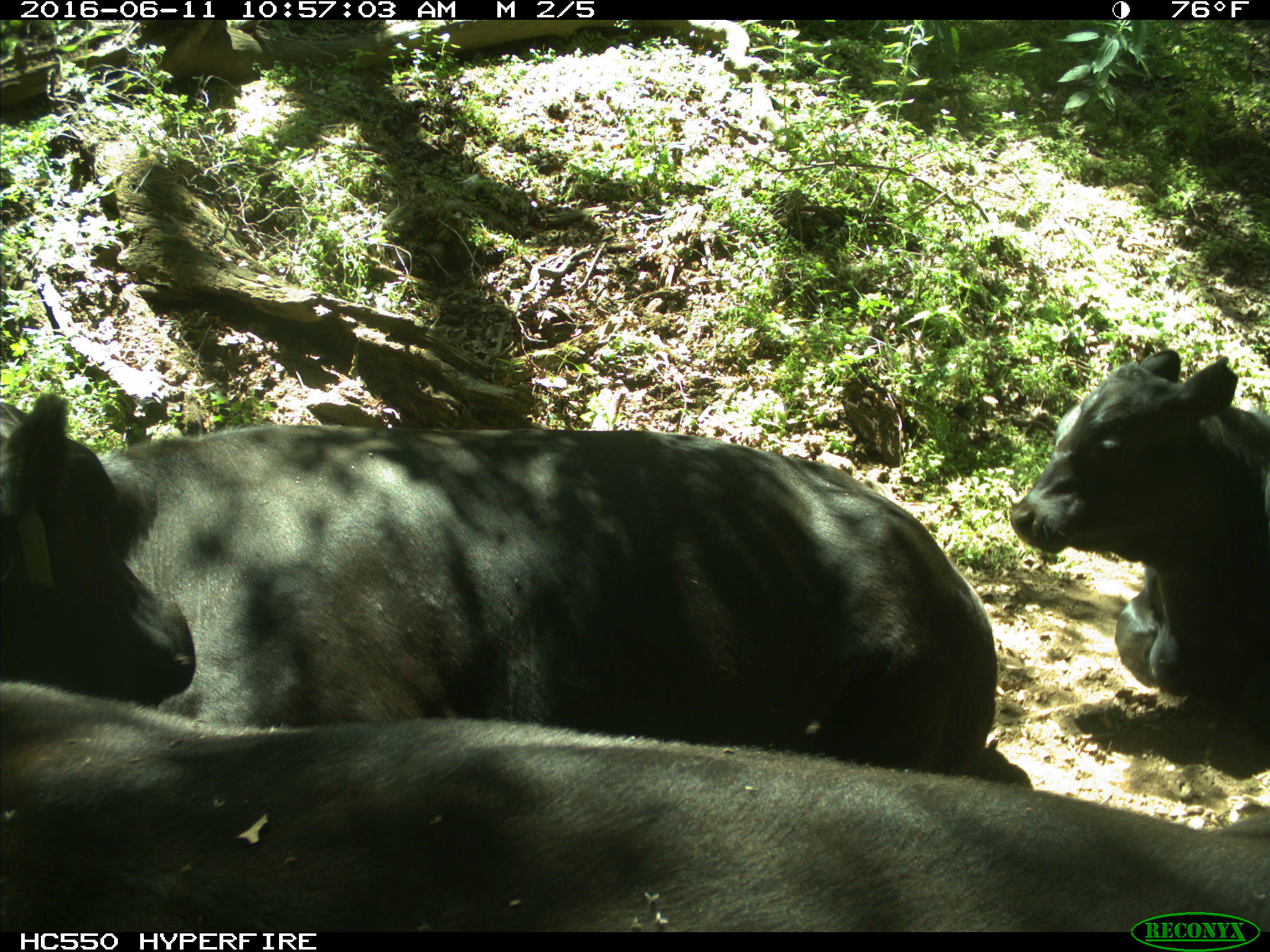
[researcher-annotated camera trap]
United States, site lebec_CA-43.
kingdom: Animalia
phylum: Chordata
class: Mammalia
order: Artiodactyla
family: Bovidae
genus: Bos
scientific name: Bos taurus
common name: domestic cow